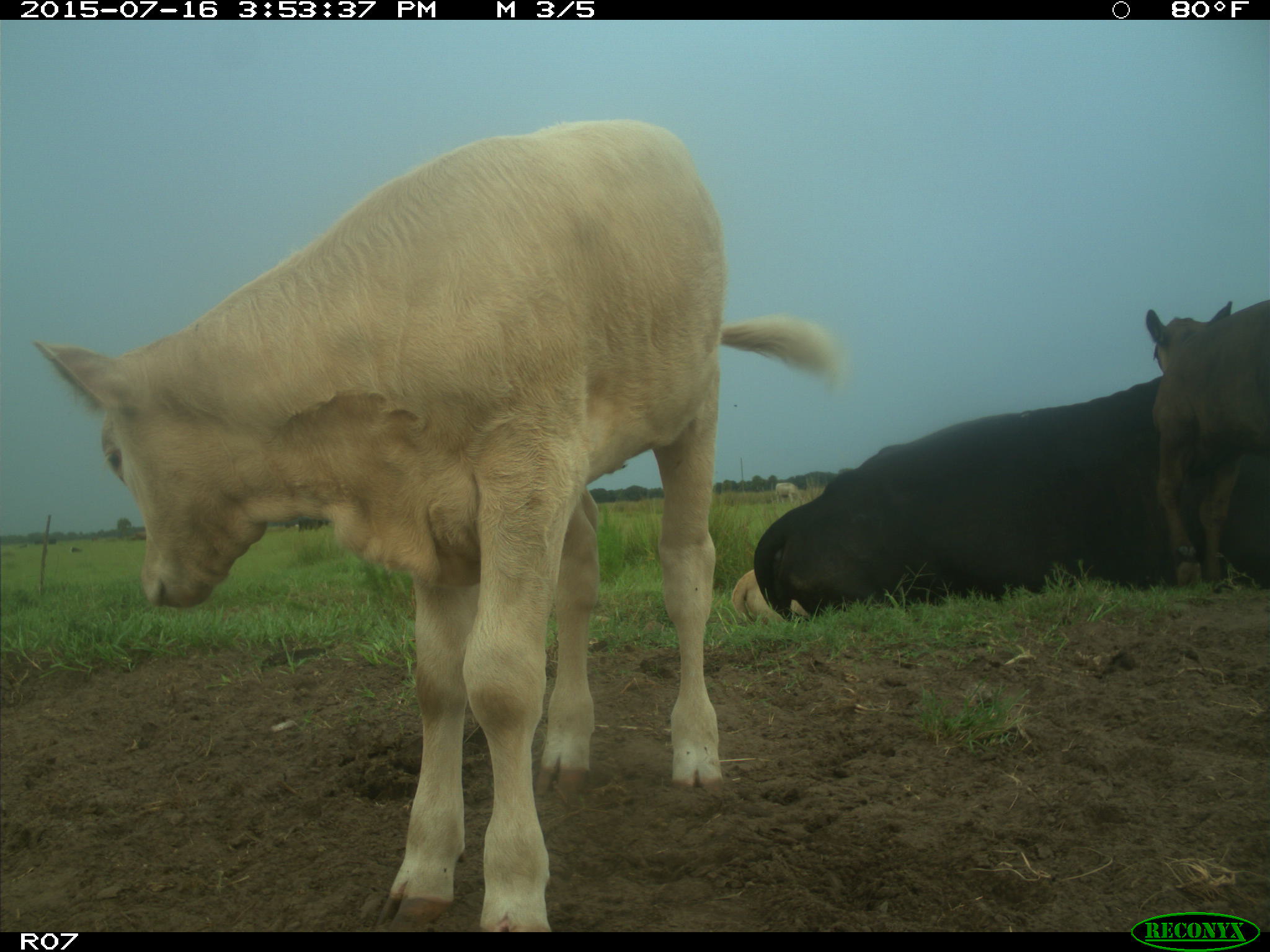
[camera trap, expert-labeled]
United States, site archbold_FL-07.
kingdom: Animalia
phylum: Chordata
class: Mammalia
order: Artiodactyla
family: Bovidae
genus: Bos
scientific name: Bos taurus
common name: domestic cow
Bos taurus (domestic cow).